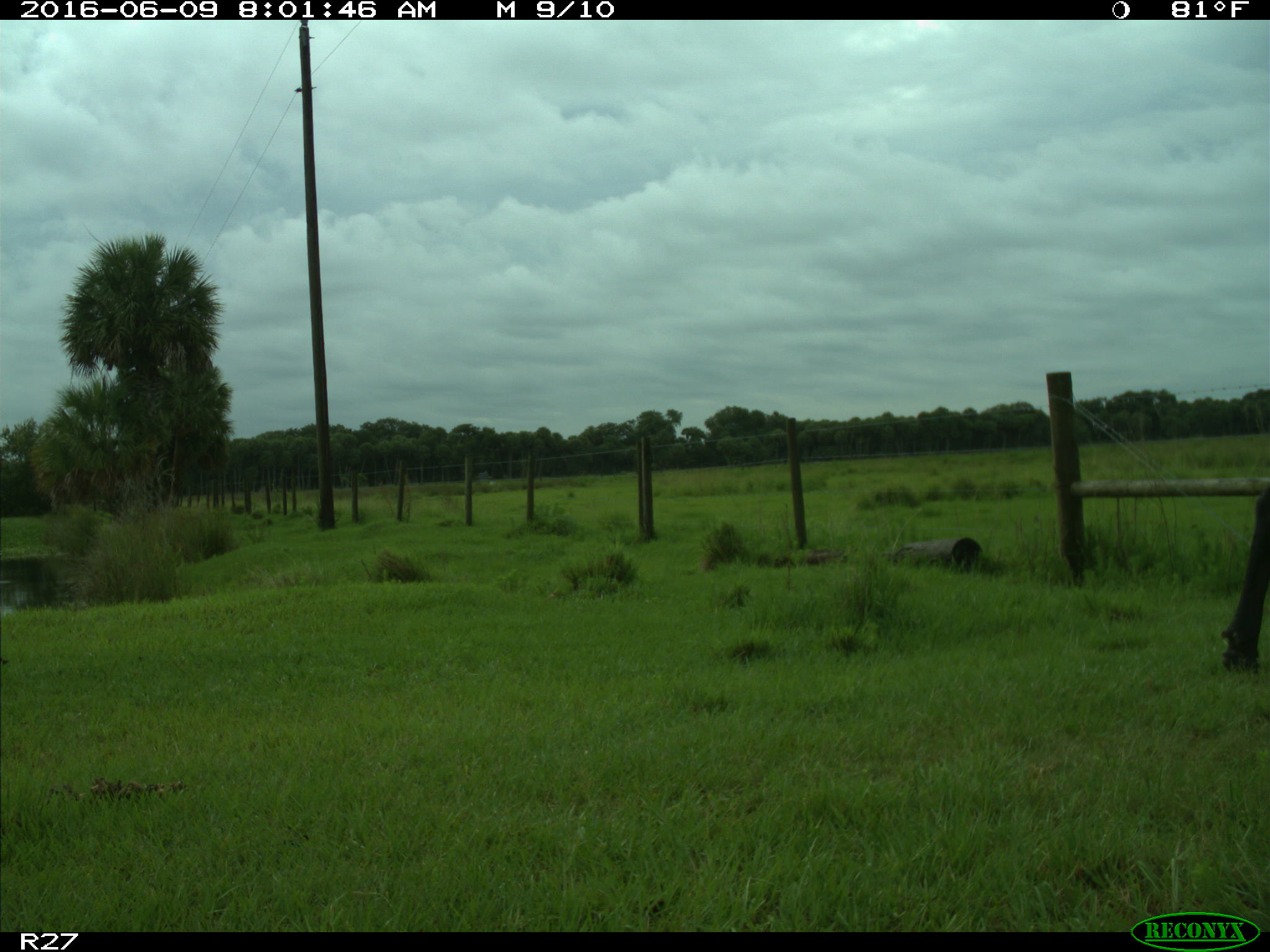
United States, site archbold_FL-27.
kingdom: Animalia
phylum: Chordata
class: Mammalia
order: Artiodactyla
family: Bovidae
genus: Bos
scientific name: Bos taurus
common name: domestic cow